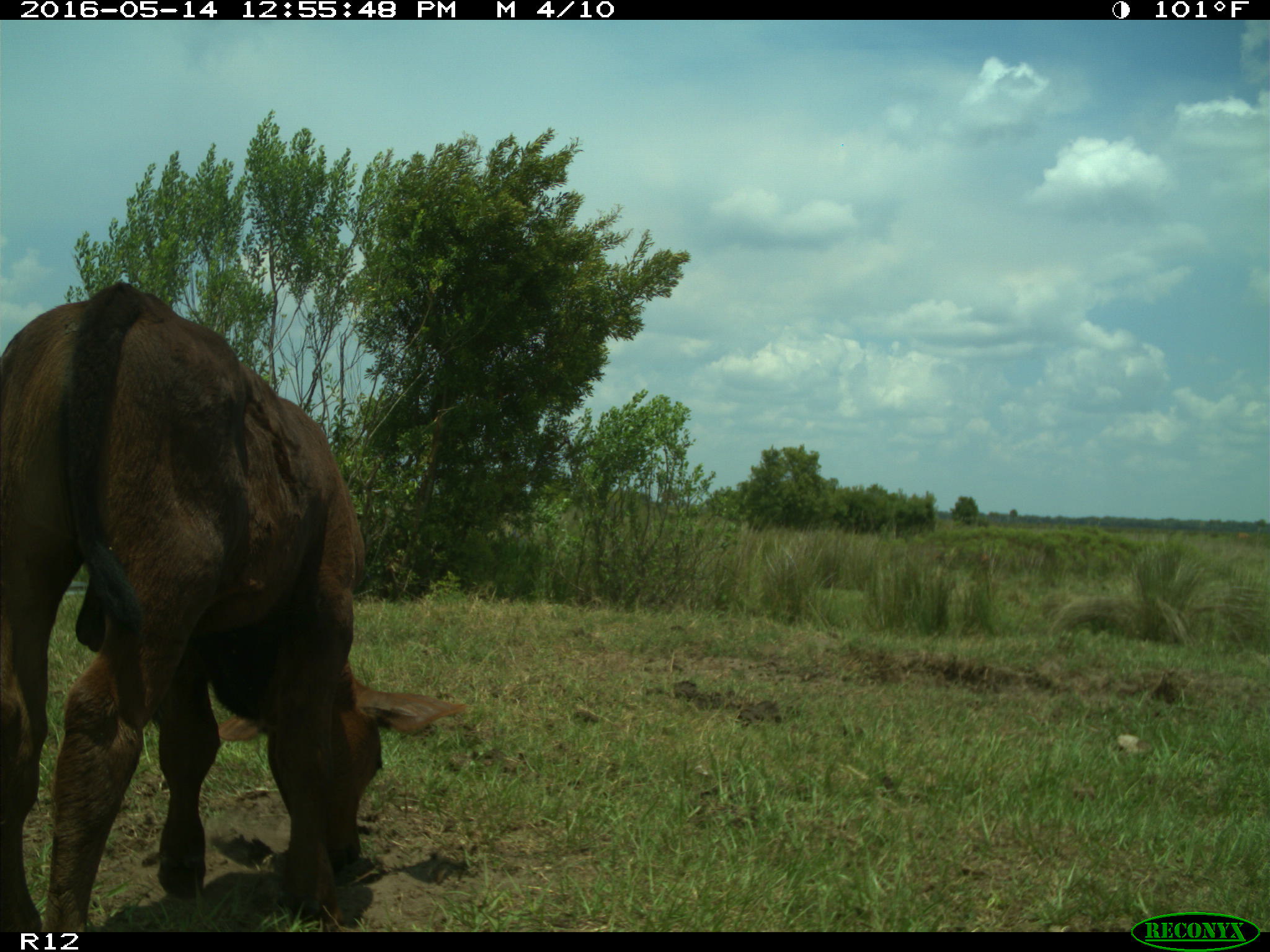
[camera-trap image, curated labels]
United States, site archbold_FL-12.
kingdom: Animalia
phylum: Chordata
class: Mammalia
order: Artiodactyla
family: Bovidae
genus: Bos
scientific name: Bos taurus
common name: domestic cow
Bos taurus (domestic cow).